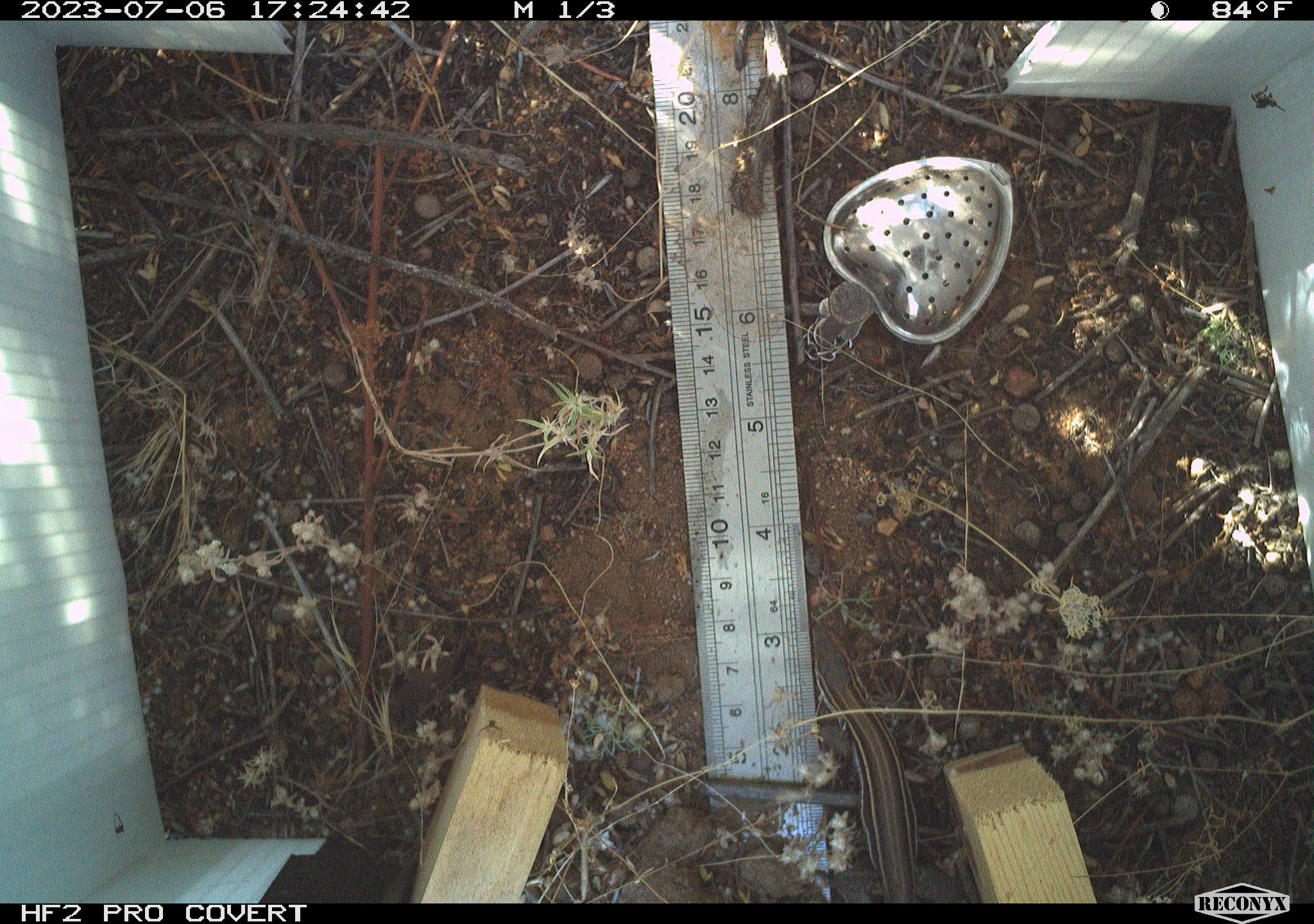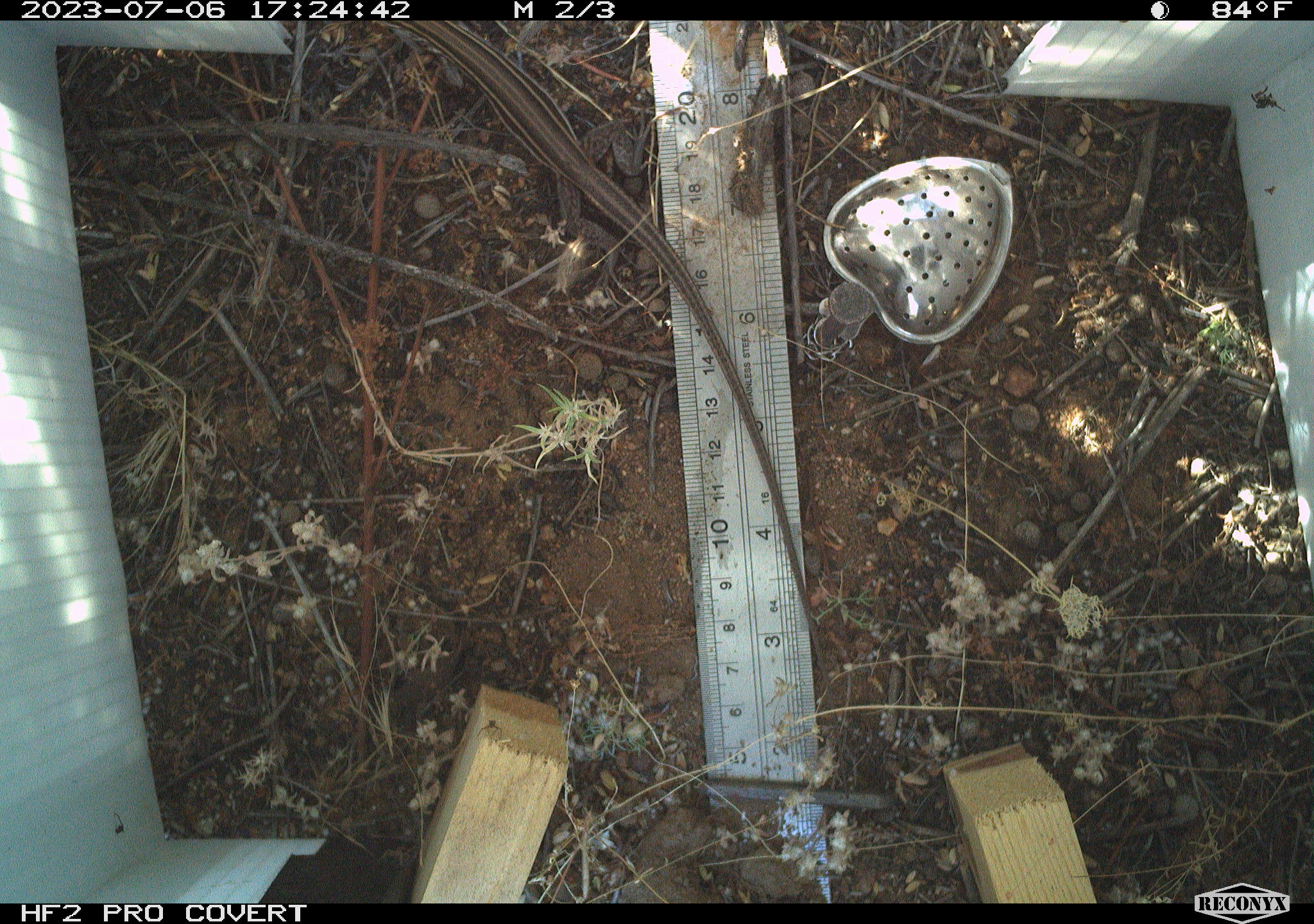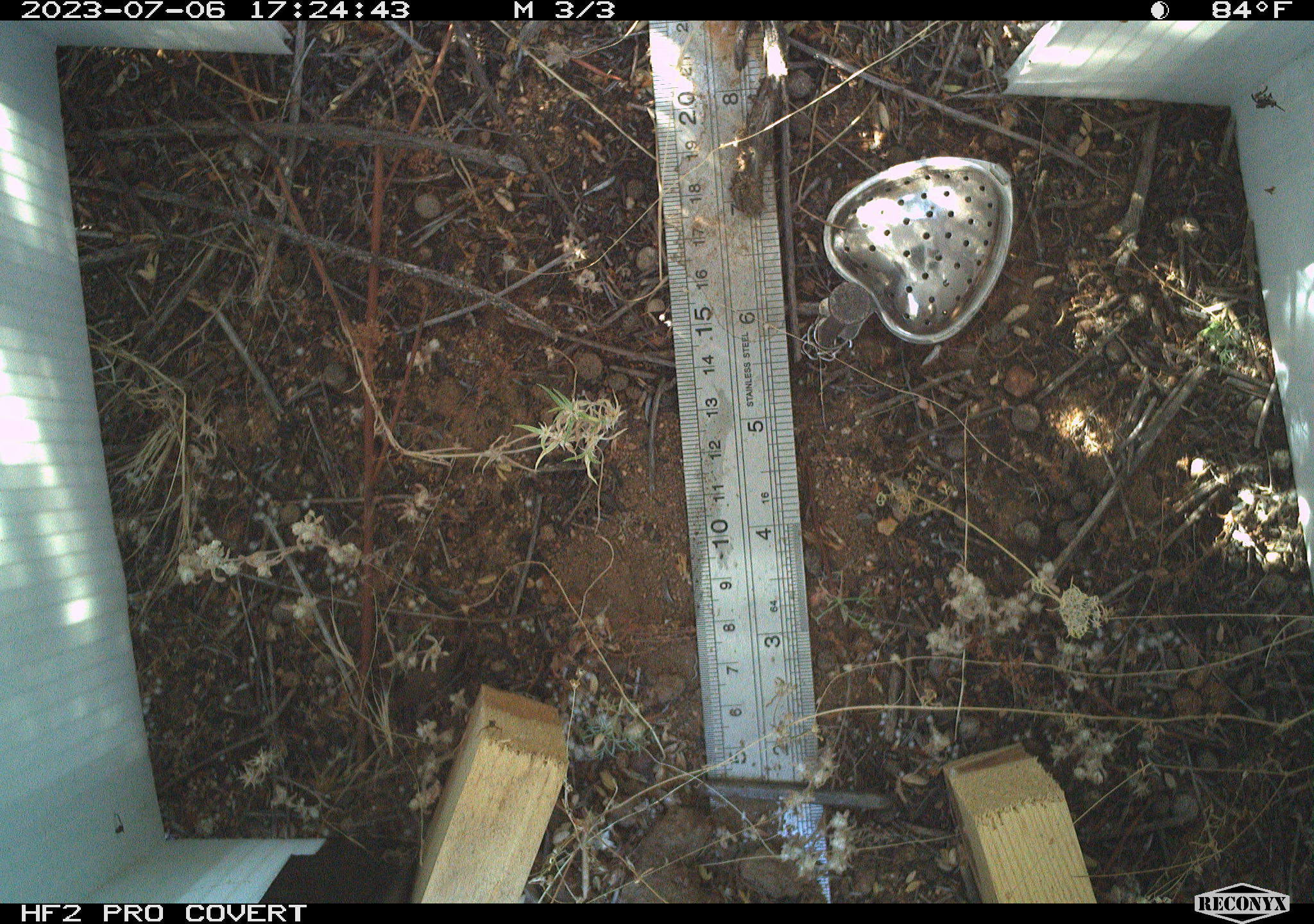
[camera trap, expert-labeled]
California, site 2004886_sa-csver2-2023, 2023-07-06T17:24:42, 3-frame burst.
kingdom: Animalia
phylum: Chordata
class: Reptilia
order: Squamata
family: Teiidae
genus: Aspidoscelis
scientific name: Aspidoscelis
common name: whiptail lizards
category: aspidoscelis species